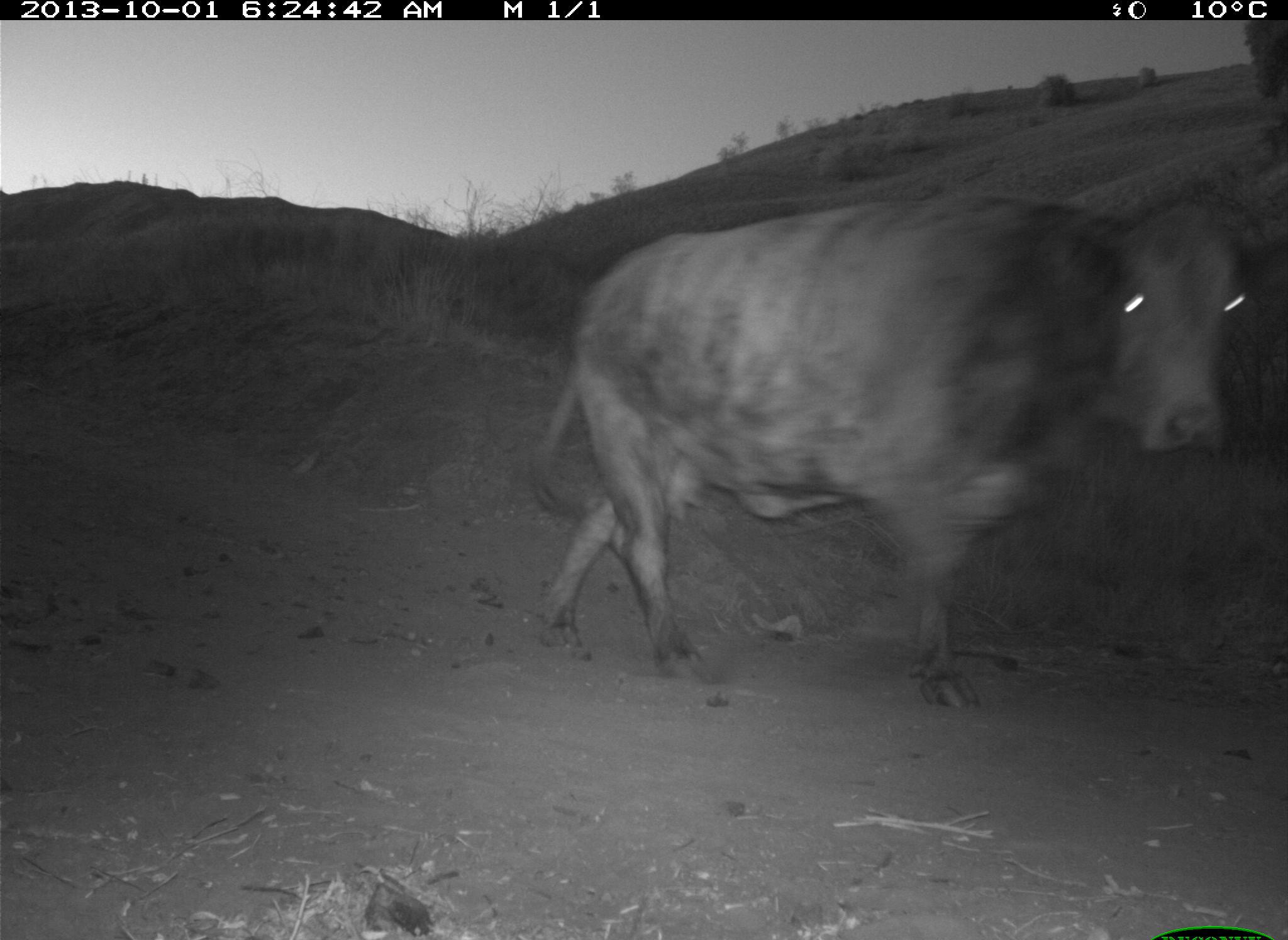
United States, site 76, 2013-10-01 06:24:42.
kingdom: Animalia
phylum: Chordata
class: Mammalia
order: Artiodactyla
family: Bovidae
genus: Bos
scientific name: Bos taurus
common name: cow